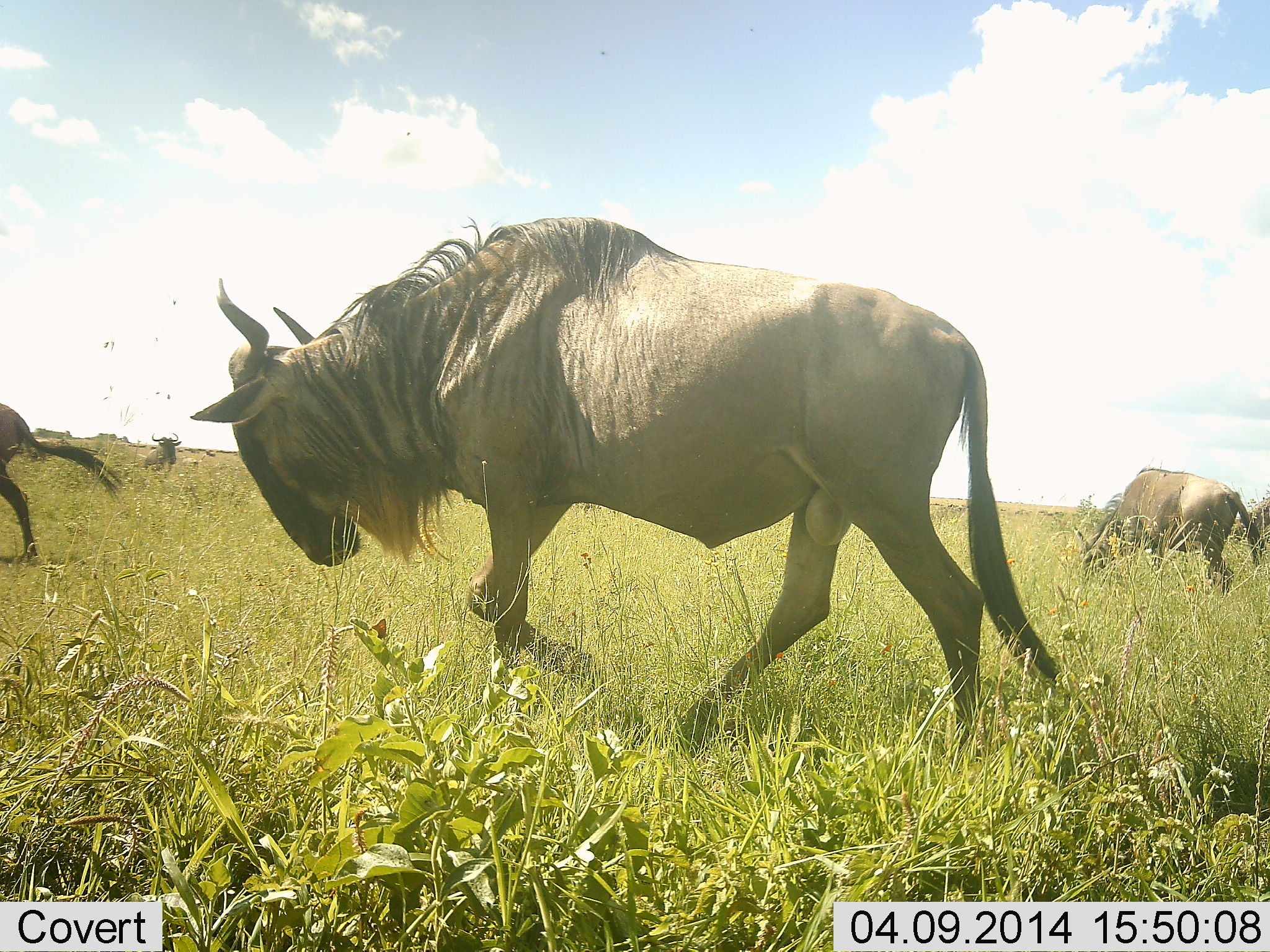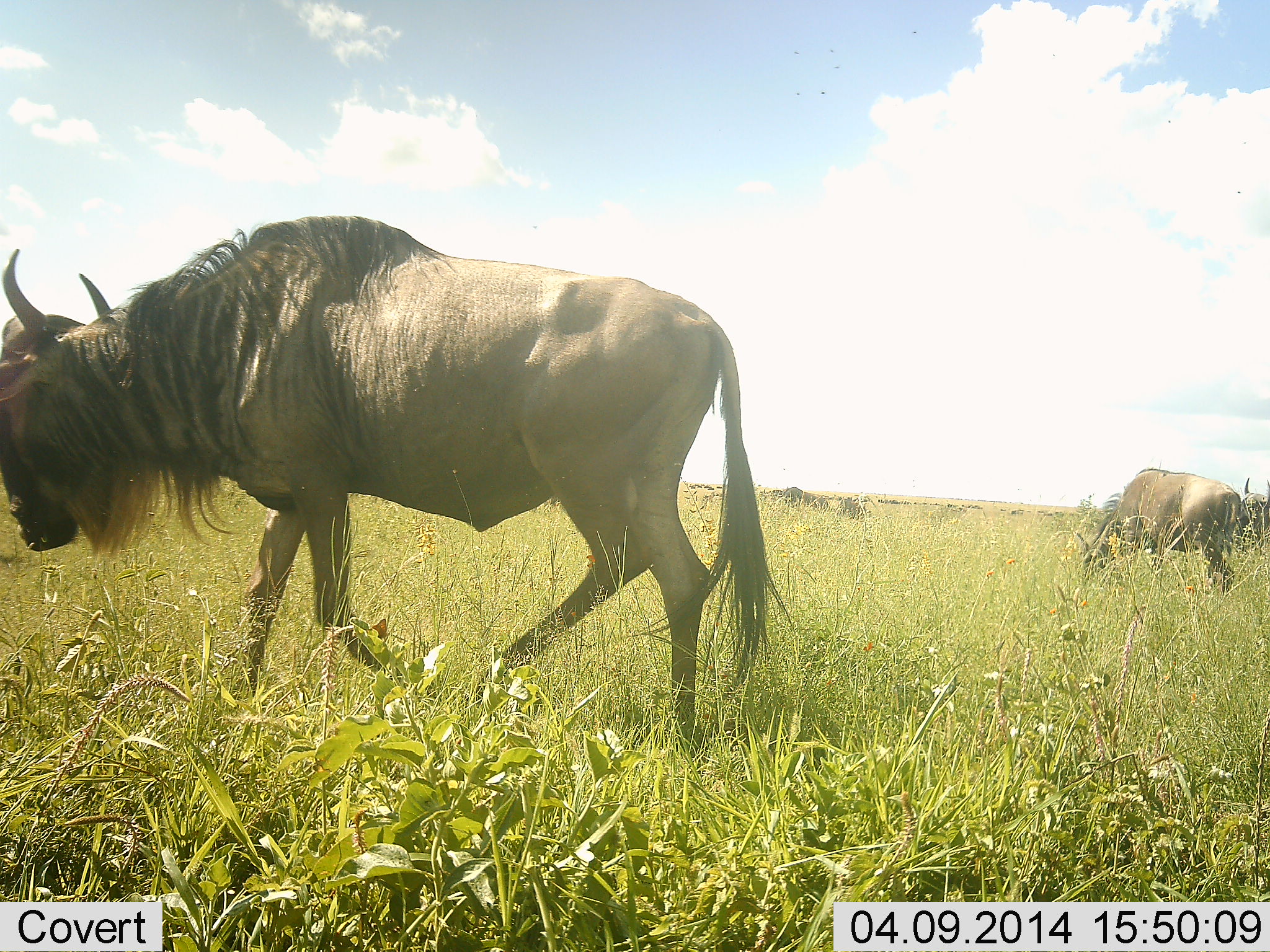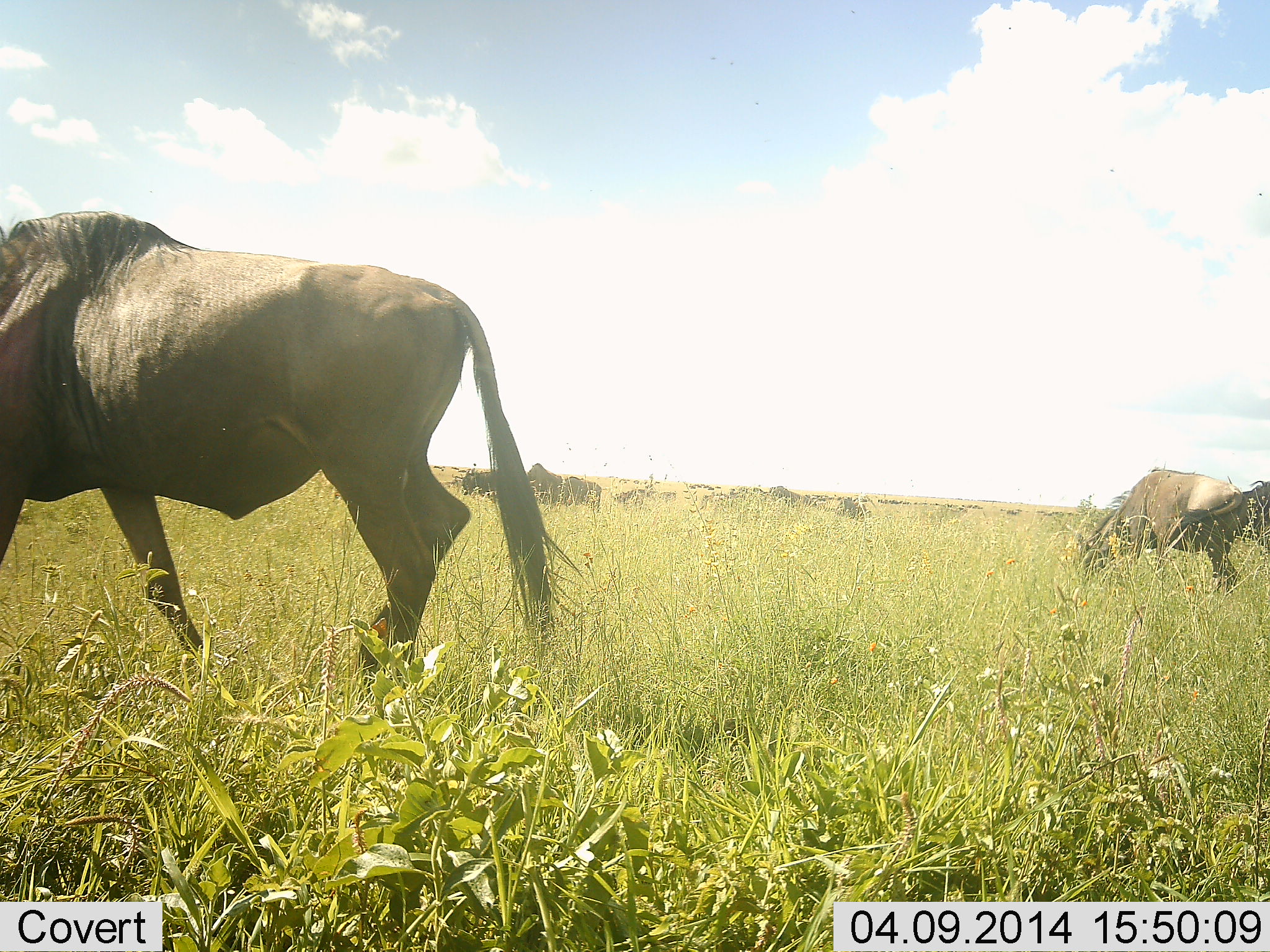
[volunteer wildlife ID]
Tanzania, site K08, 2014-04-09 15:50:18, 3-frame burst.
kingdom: Animalia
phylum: Chordata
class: Mammalia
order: Artiodactyla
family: Bovidae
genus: Connochaetes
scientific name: Connochaetes taurinus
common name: blue wildebeest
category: wildebeest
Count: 6.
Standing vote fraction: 36%.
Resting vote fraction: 9%.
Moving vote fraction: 91%.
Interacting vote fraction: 0%.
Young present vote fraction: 0%.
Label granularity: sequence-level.